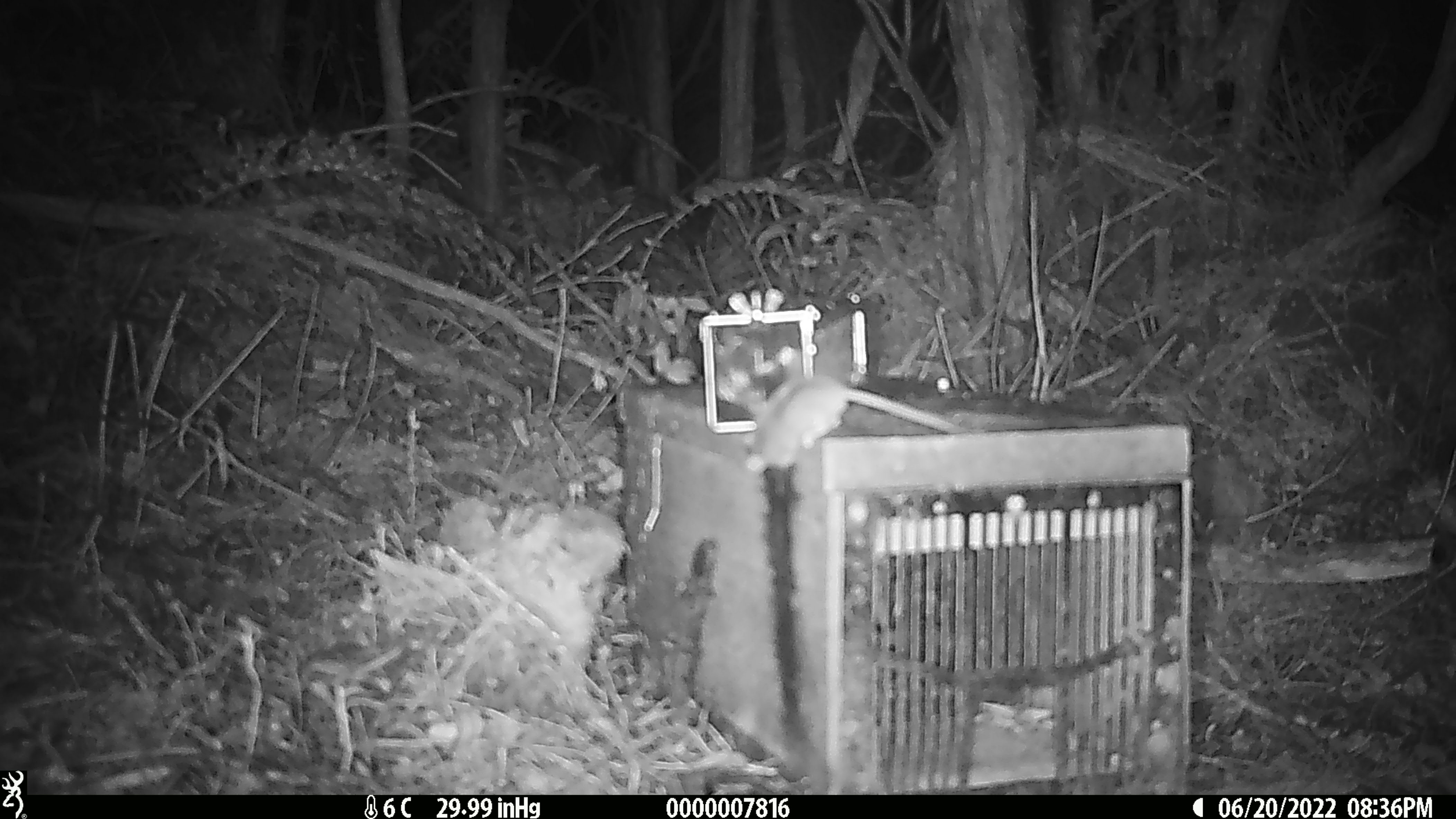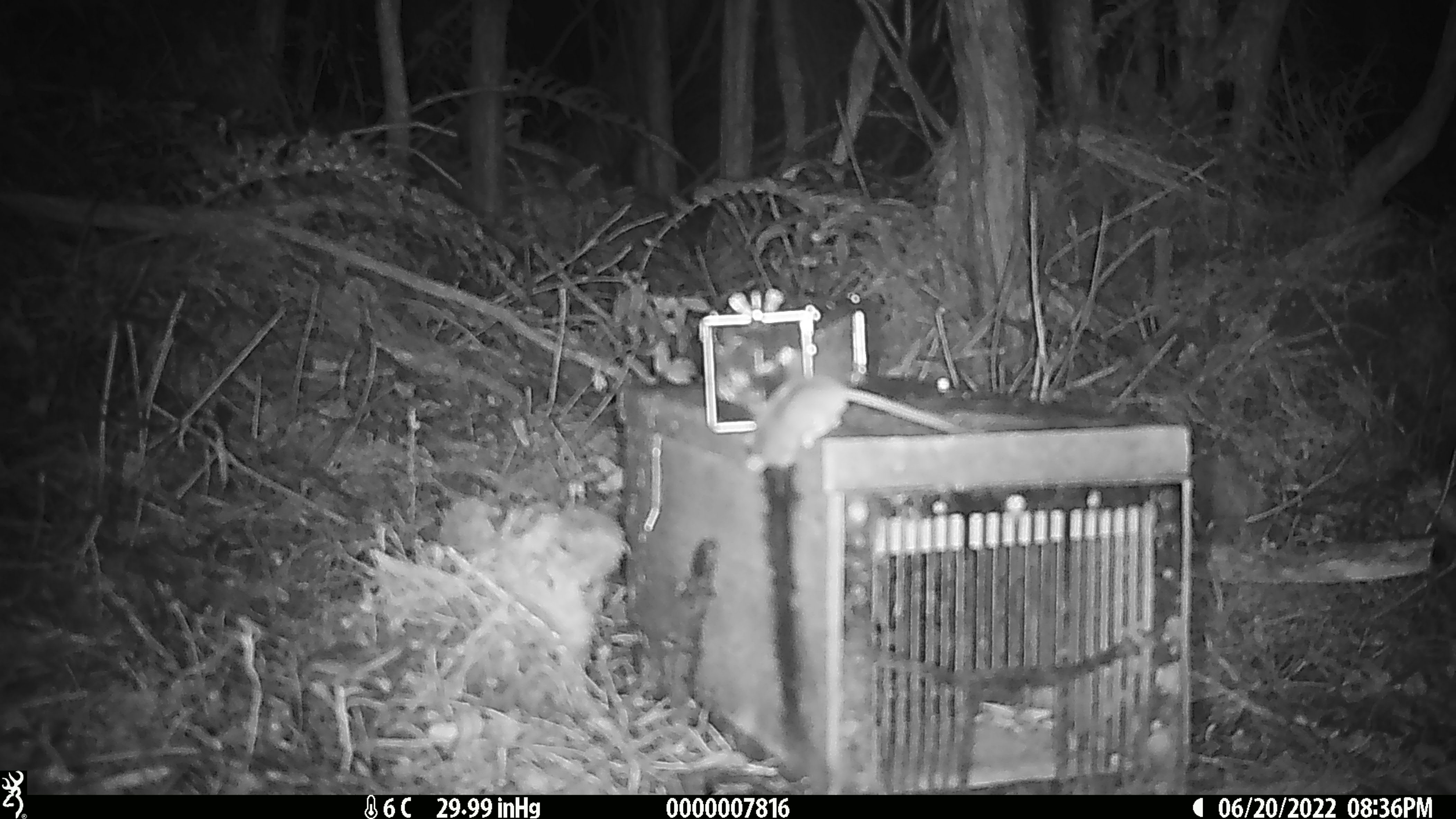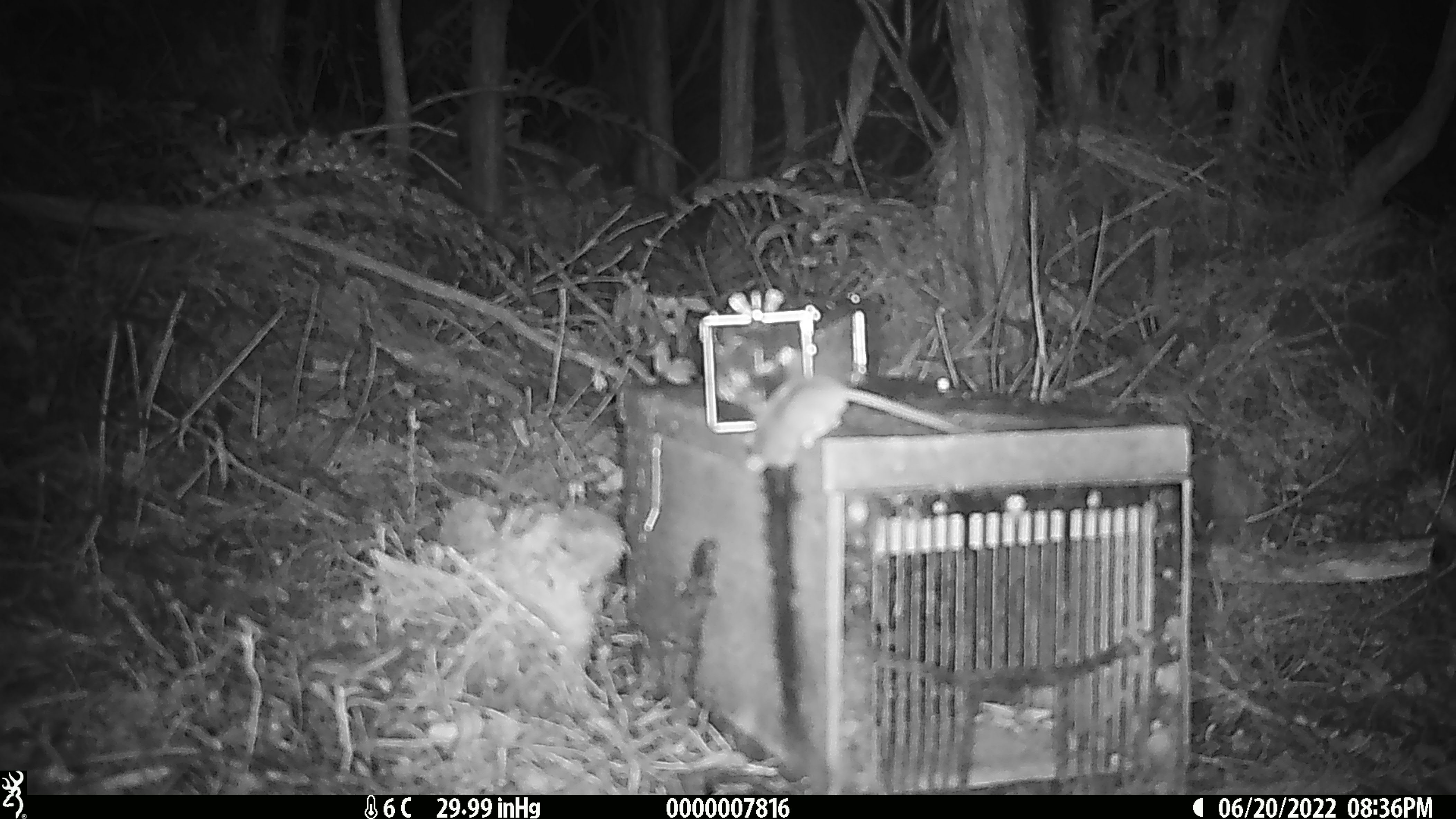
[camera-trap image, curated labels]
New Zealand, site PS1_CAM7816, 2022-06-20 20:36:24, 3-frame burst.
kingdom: Animalia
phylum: Chordata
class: Mammalia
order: Rodentia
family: Muridae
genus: Mus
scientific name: Mus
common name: mouse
Mouse (Mus).